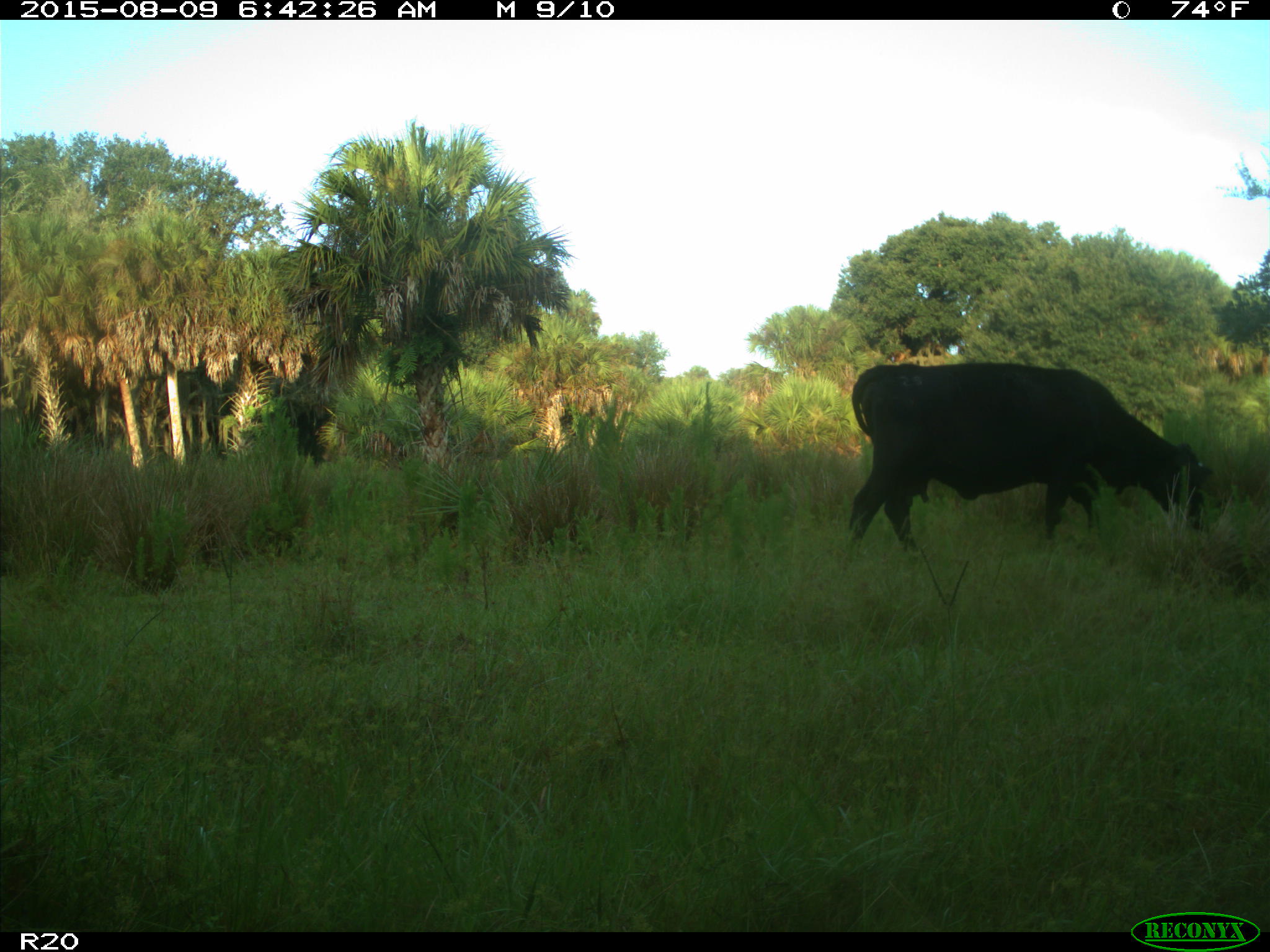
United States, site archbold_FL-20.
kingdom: Animalia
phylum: Chordata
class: Mammalia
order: Artiodactyla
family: Bovidae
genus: Bos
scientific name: Bos taurus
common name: domestic cow